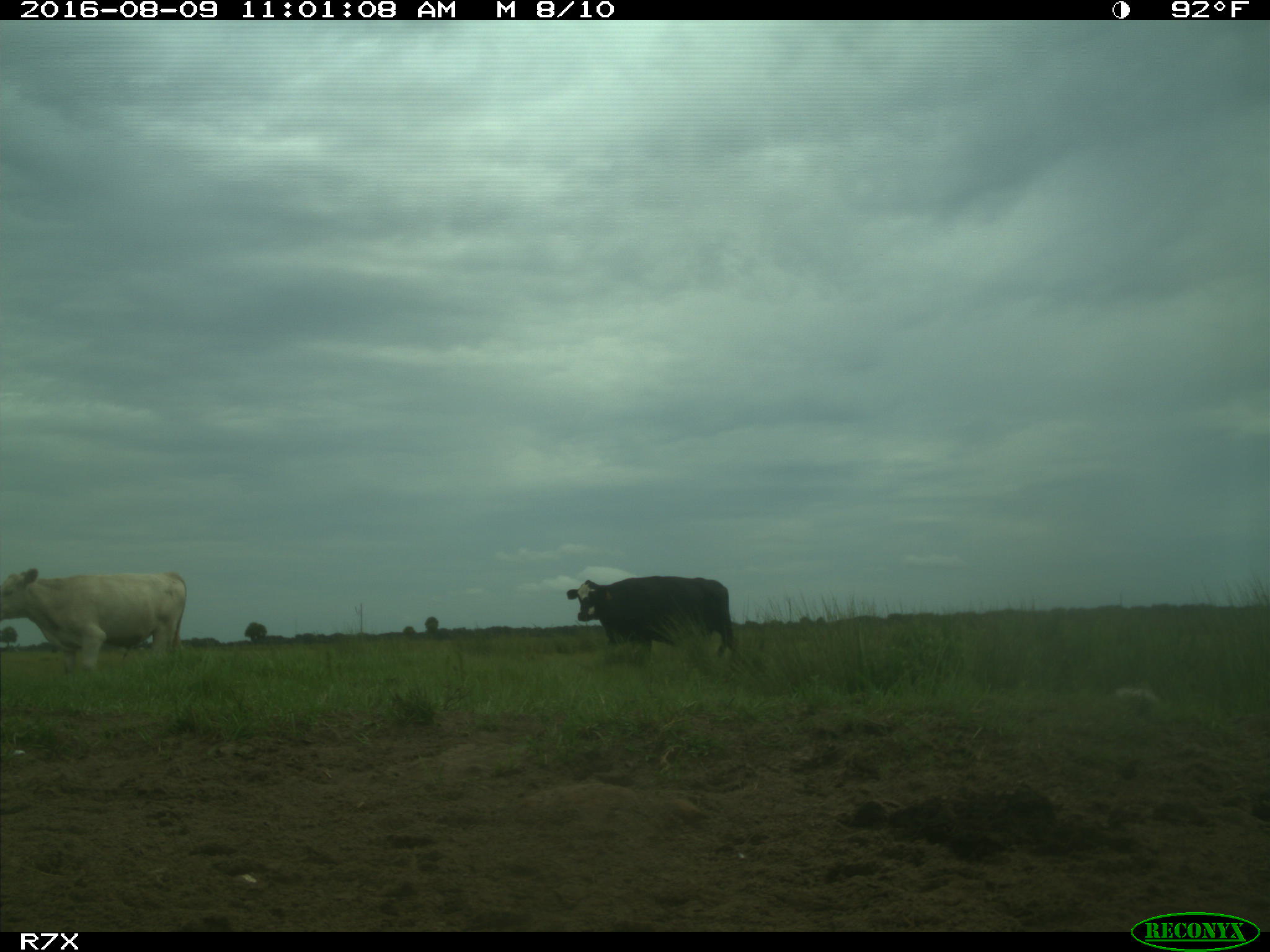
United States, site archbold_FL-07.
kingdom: Animalia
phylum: Chordata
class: Mammalia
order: Artiodactyla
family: Bovidae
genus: Bos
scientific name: Bos taurus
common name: domestic cow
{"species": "Bos taurus (domestic cow)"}